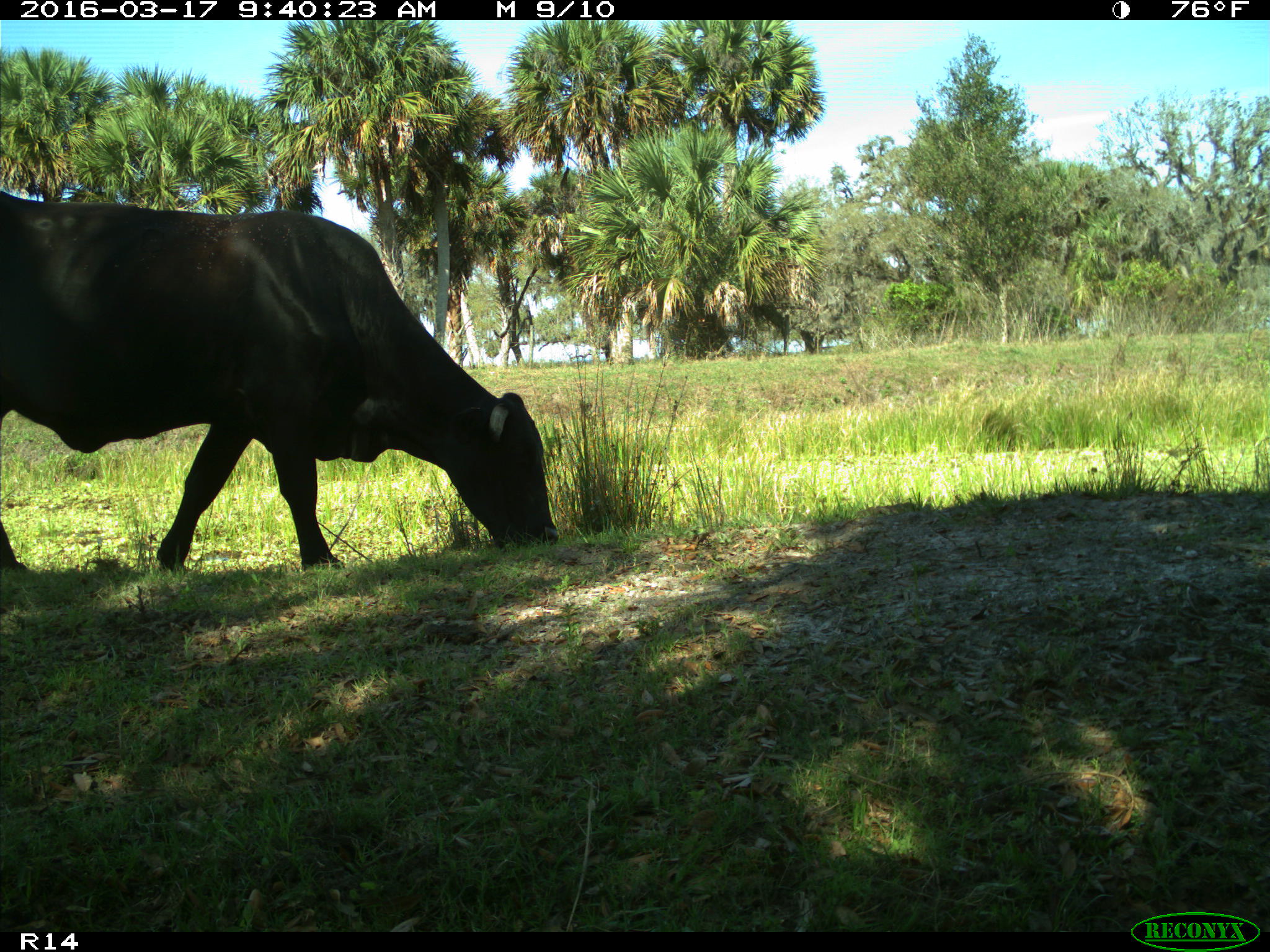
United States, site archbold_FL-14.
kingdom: Animalia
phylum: Chordata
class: Mammalia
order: Artiodactyla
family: Bovidae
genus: Bos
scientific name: Bos taurus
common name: domestic cow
Bos taurus (domestic cow).